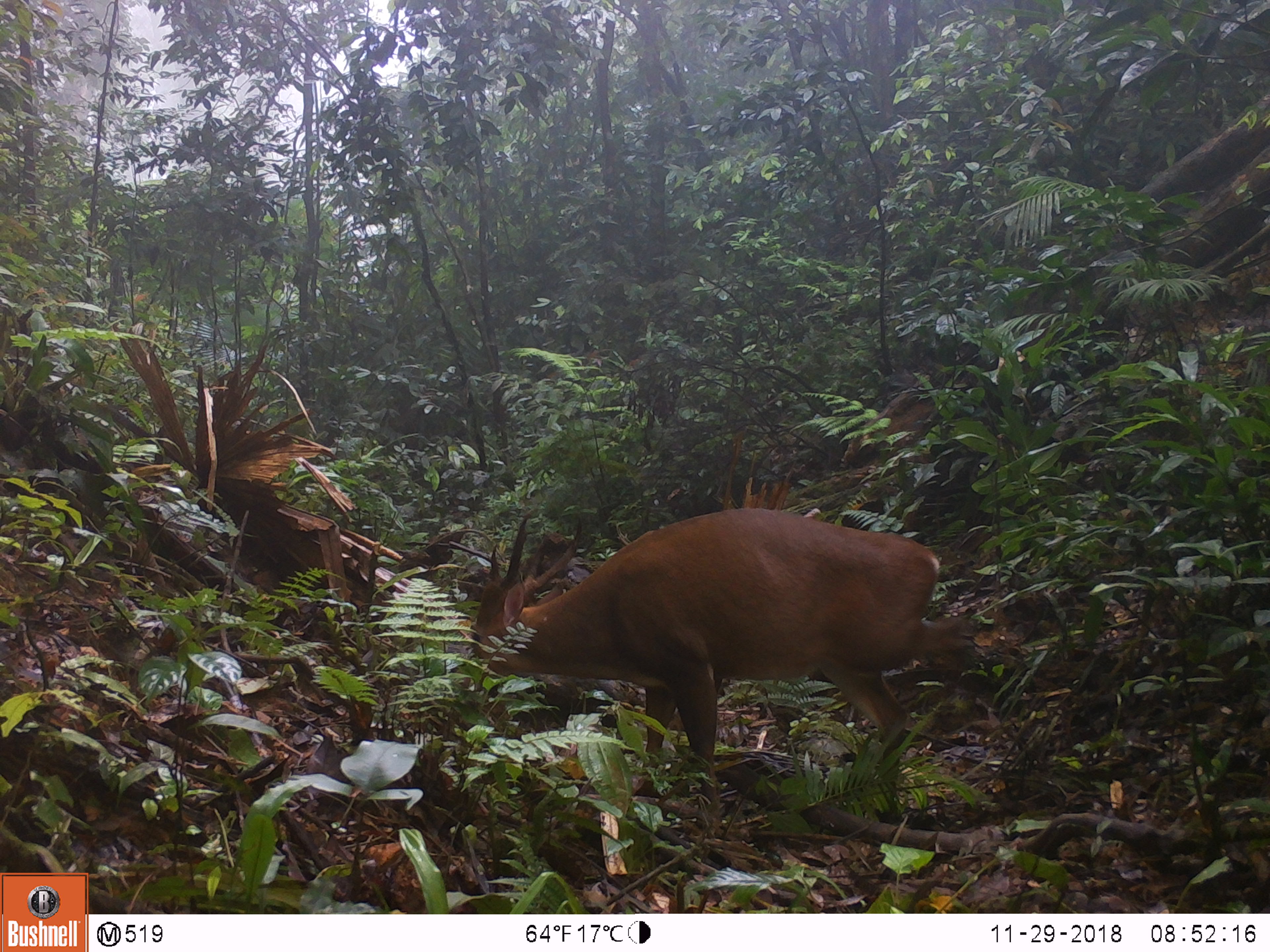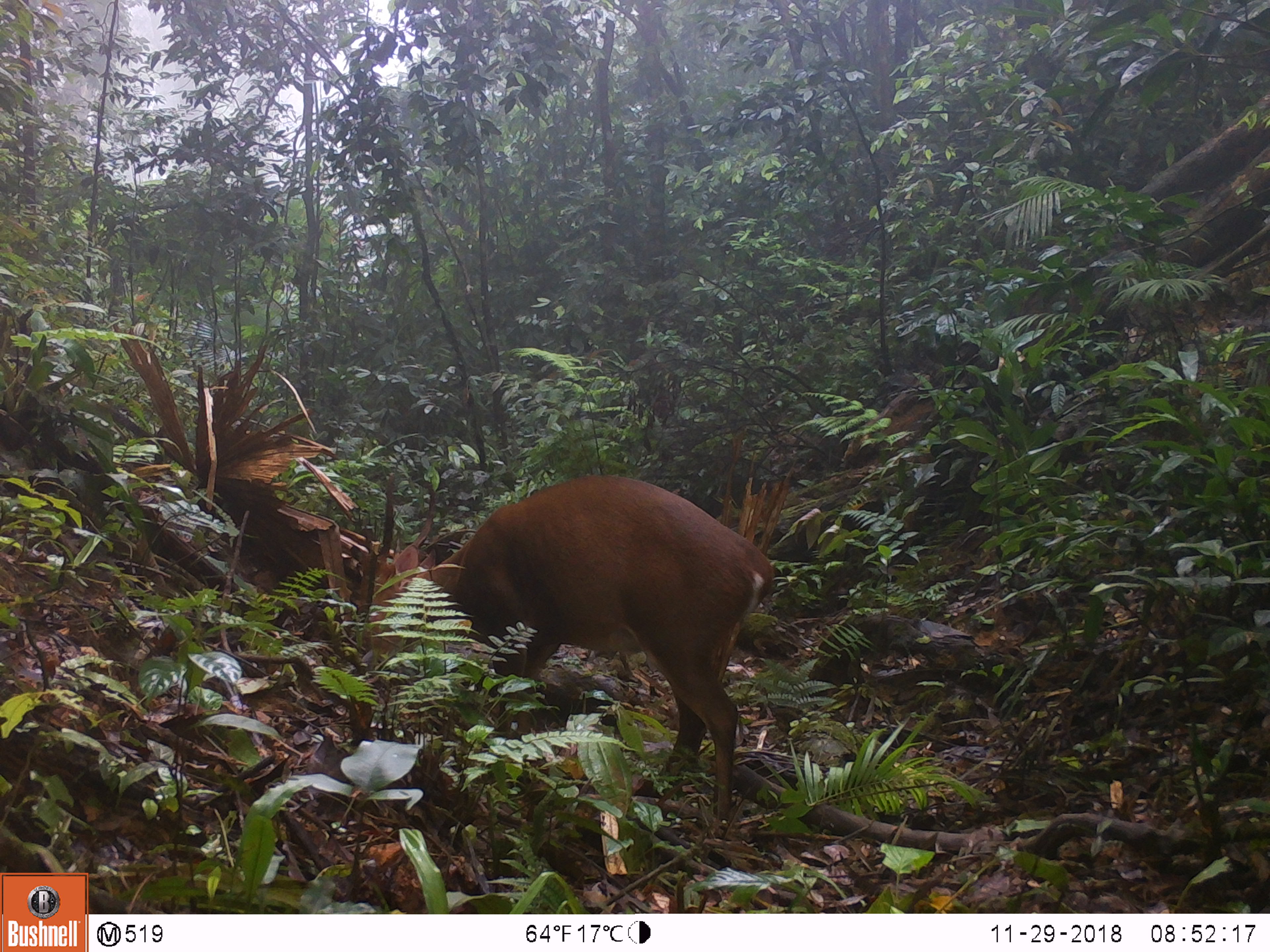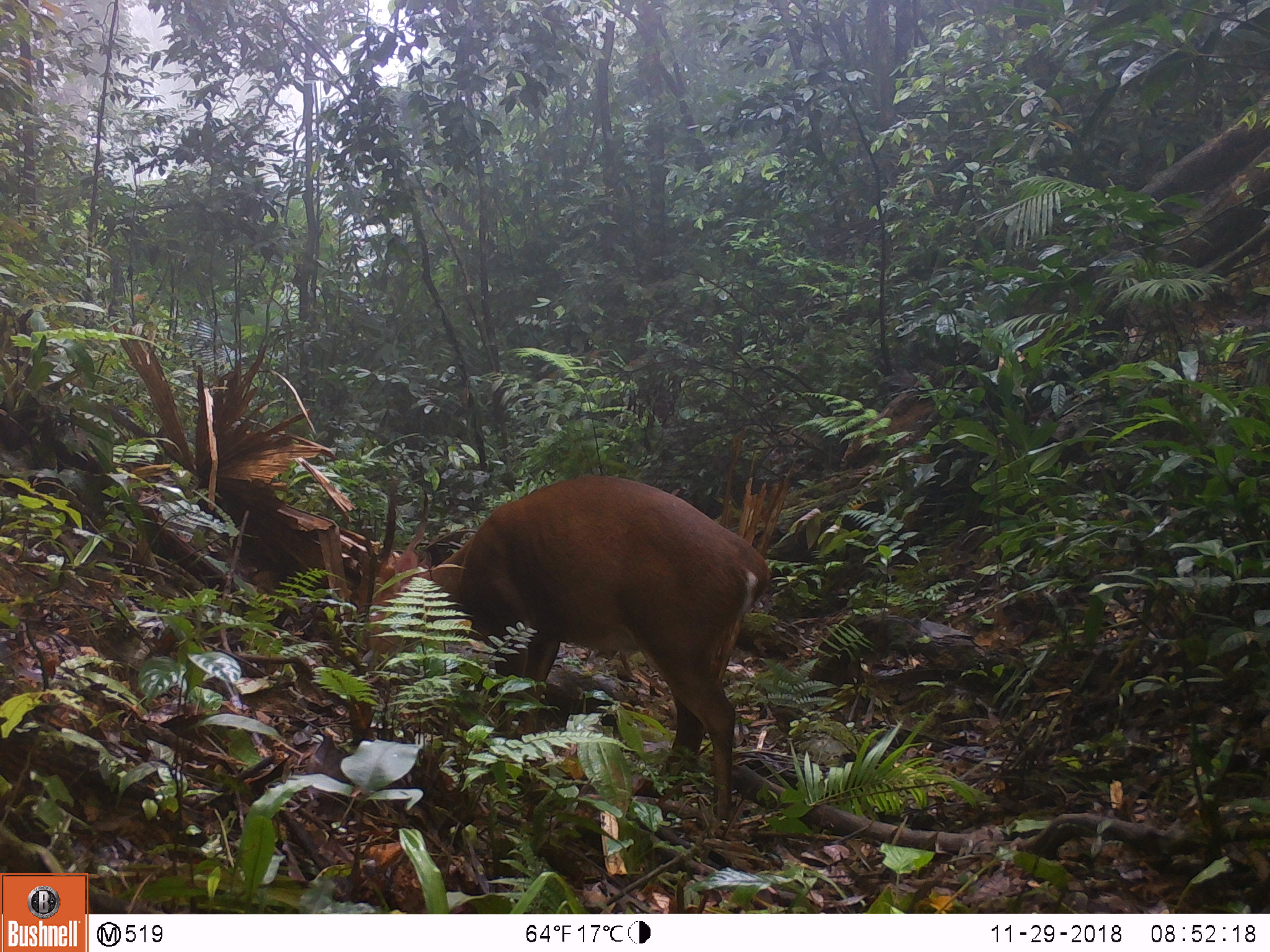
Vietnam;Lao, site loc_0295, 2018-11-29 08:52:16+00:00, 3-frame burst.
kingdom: Animalia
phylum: Chordata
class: Mammalia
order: Artiodactyla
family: Cervidae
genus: Muntiacus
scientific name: Muntiacus vuquangensis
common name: large-antlered muntjac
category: large antlered muntjac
Large antlered muntjac (large-antlered muntjac) (Muntiacus vuquangensis). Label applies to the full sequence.